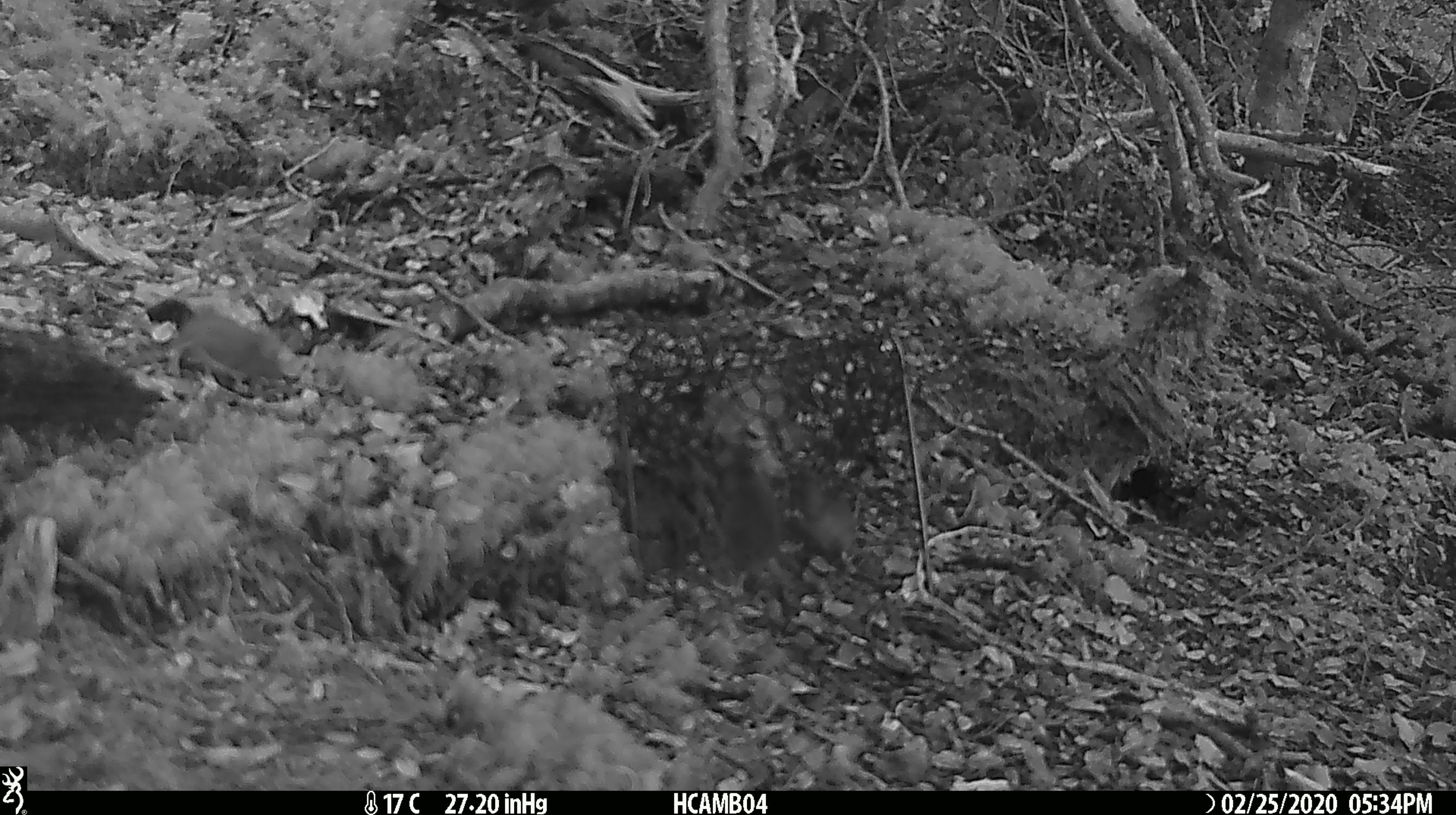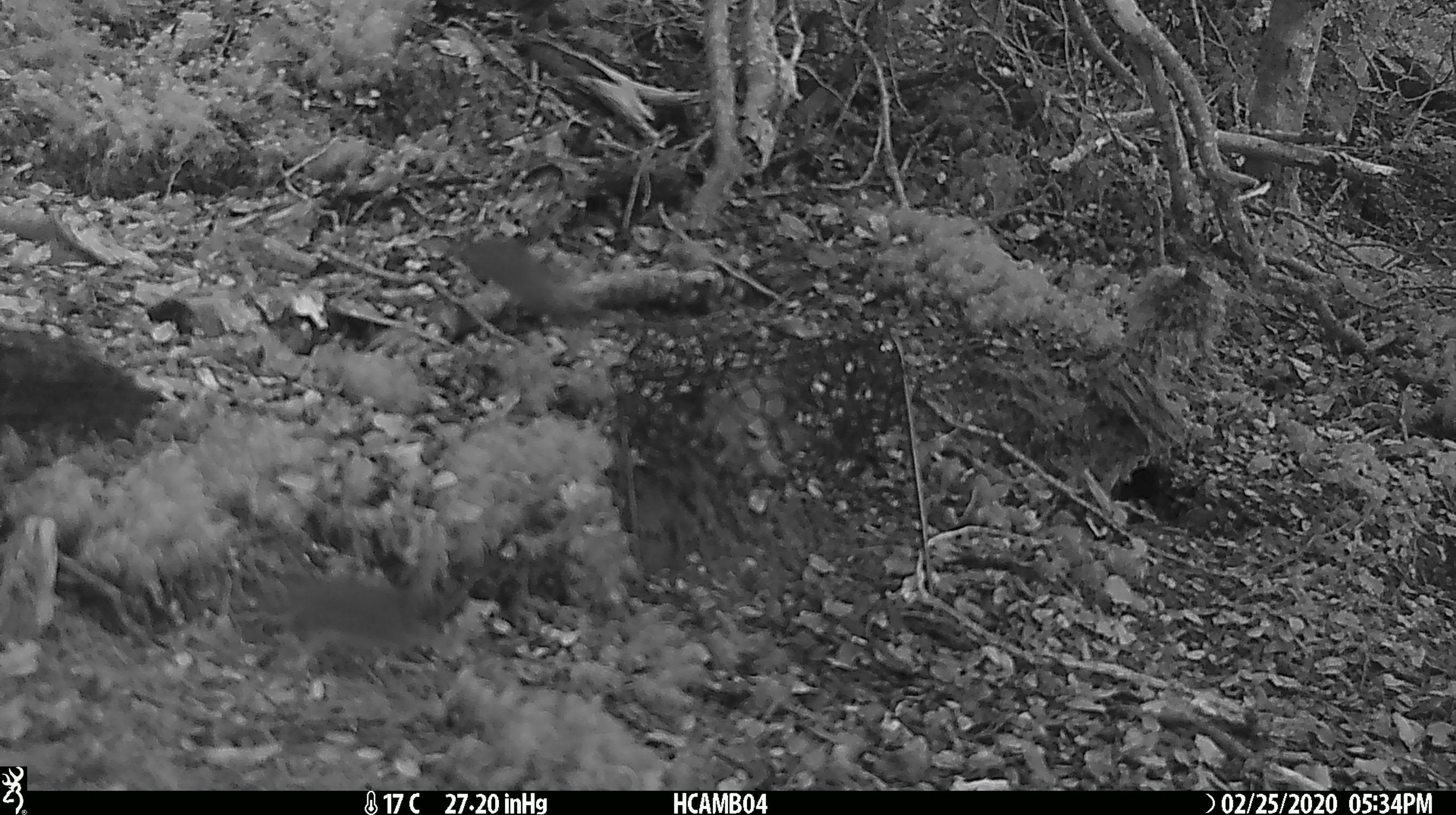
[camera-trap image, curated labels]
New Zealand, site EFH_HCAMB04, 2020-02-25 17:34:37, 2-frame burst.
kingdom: Animalia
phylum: Chordata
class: Mammalia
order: Rodentia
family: Muridae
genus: Mus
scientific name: Mus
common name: mouse